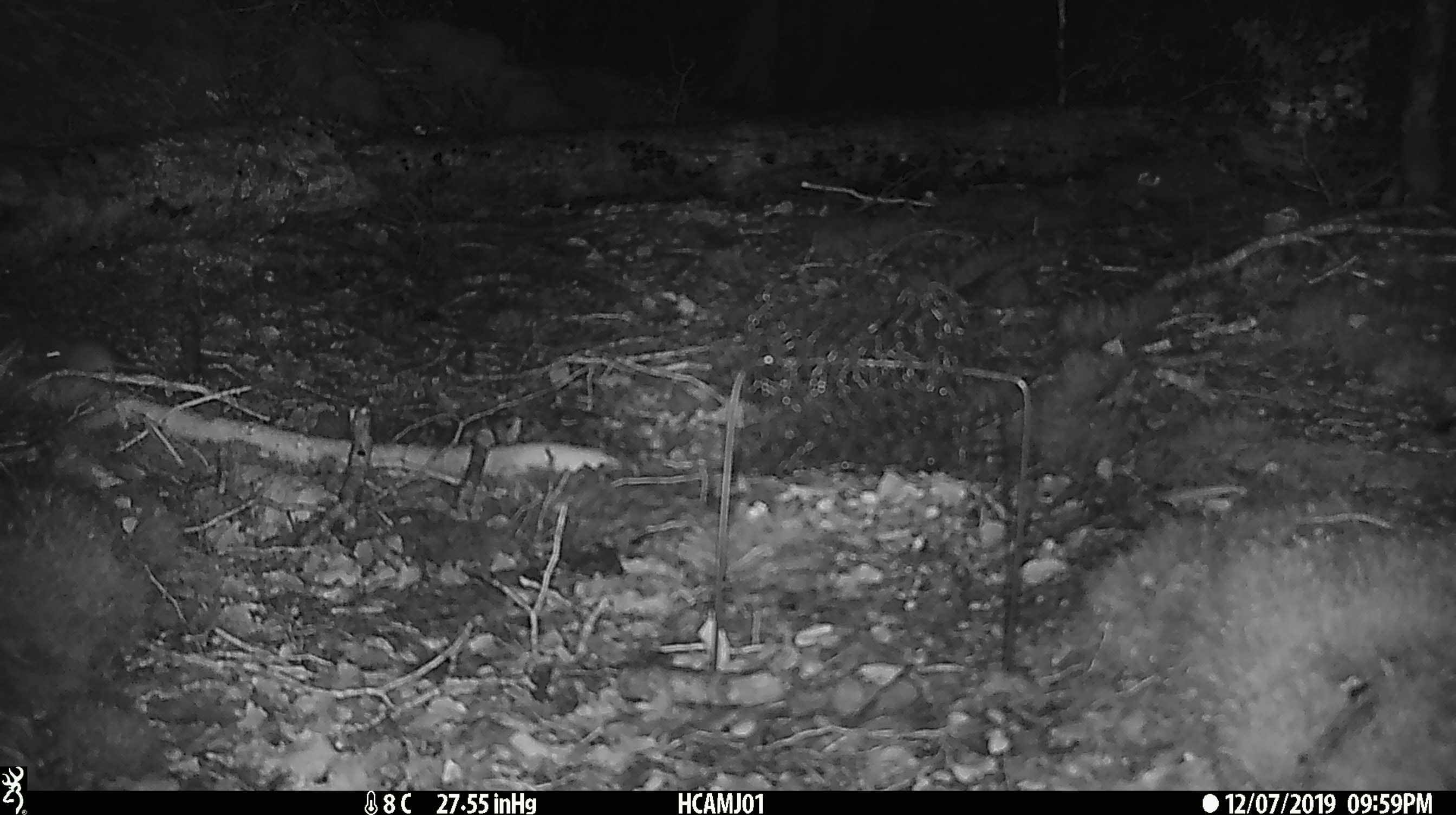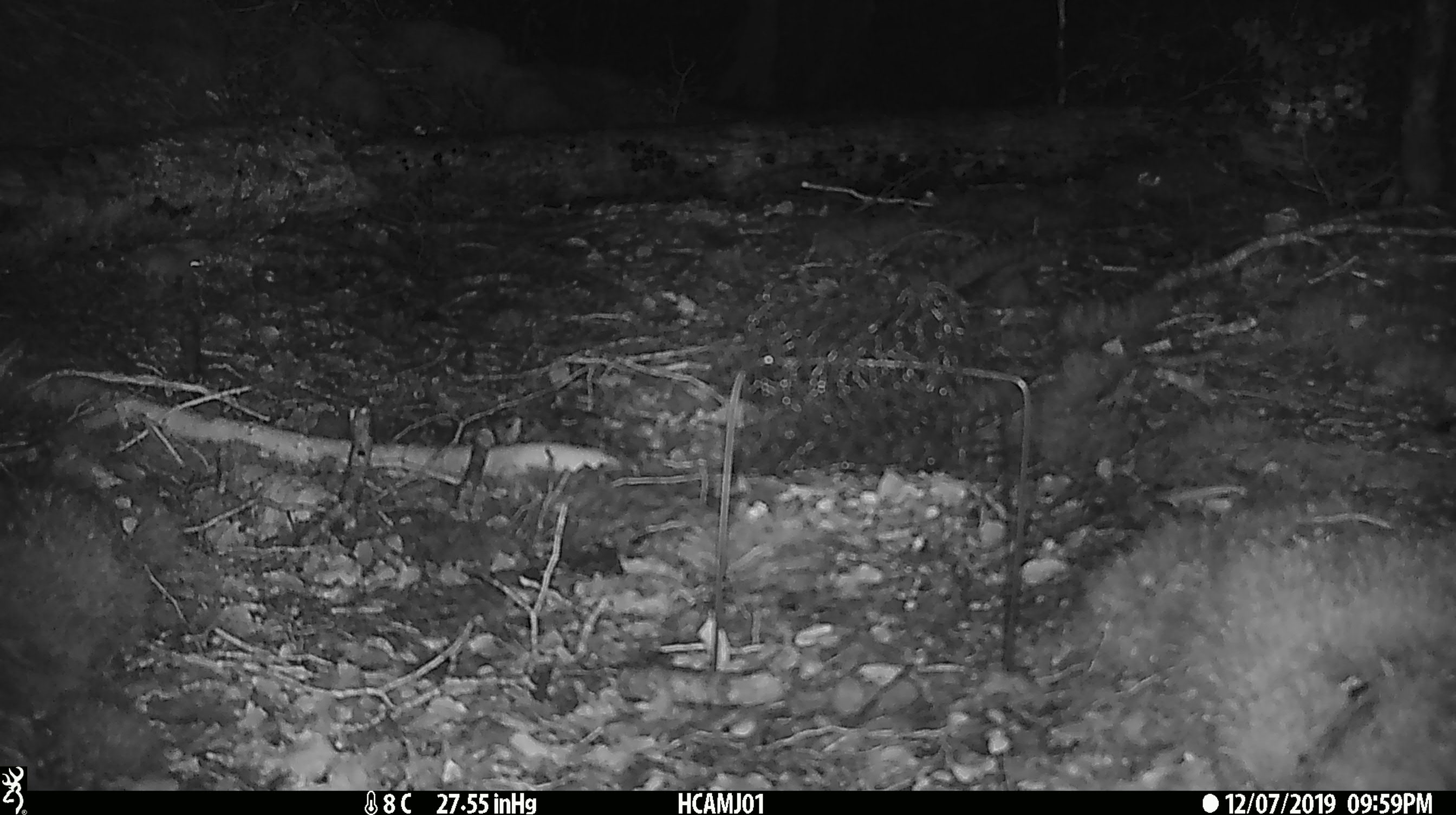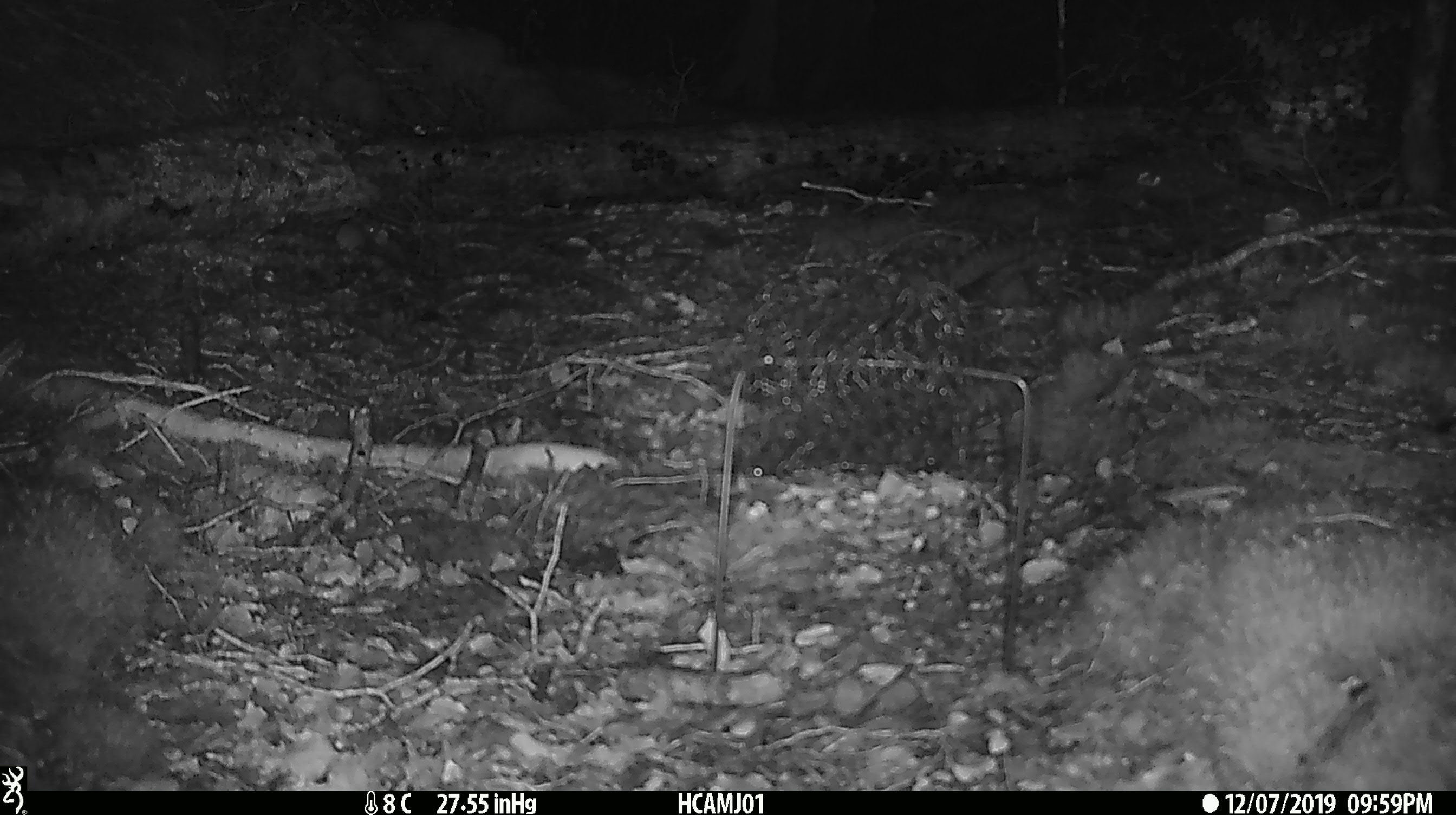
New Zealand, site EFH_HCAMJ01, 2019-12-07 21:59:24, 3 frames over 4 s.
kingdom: Animalia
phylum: Chordata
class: Mammalia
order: Rodentia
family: Muridae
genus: Mus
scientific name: Mus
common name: mouse